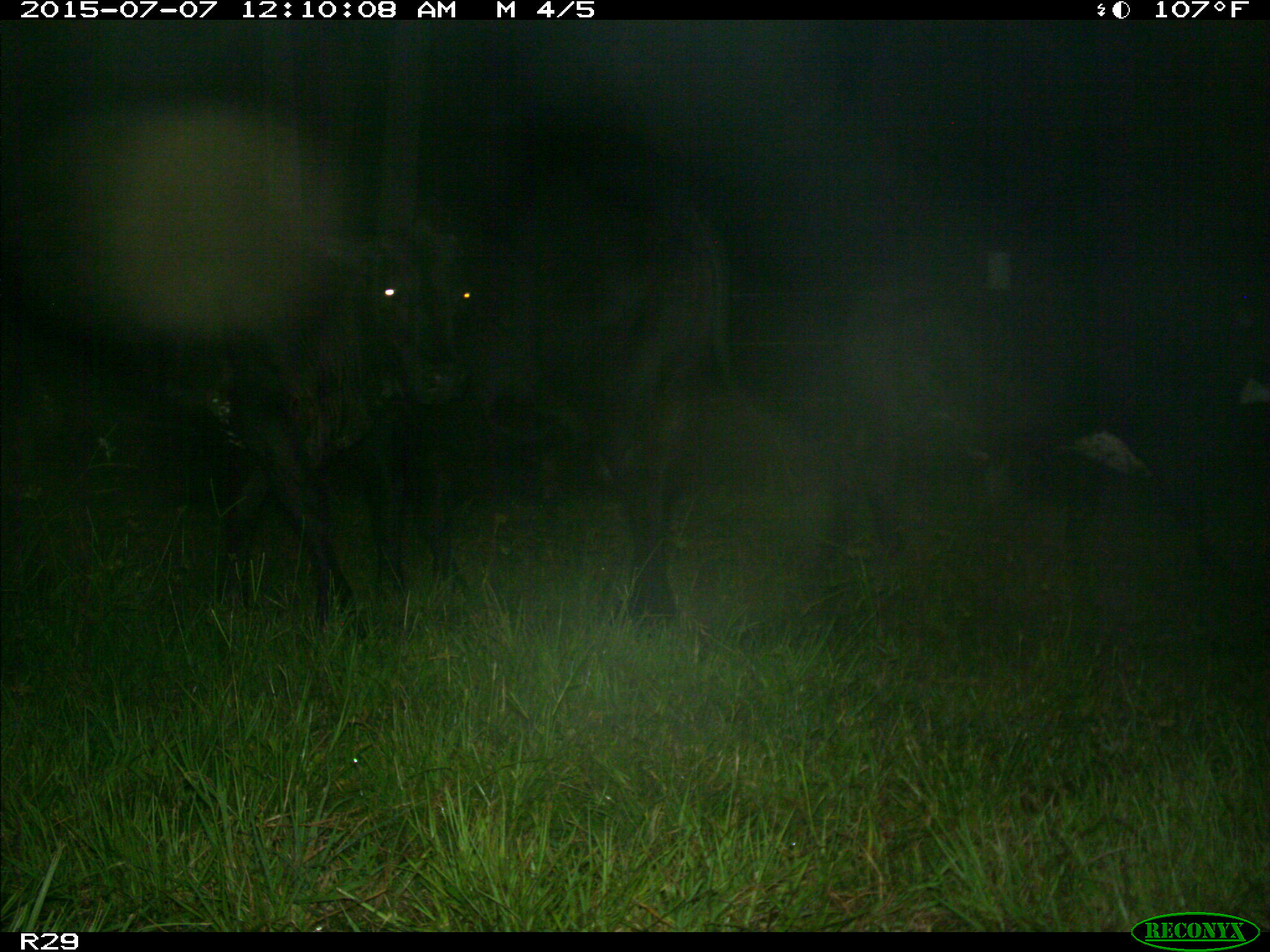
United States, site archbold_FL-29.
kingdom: Animalia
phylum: Chordata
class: Mammalia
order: Artiodactyla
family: Bovidae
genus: Bos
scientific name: Bos taurus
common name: domestic cow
Bos taurus (domestic cow).